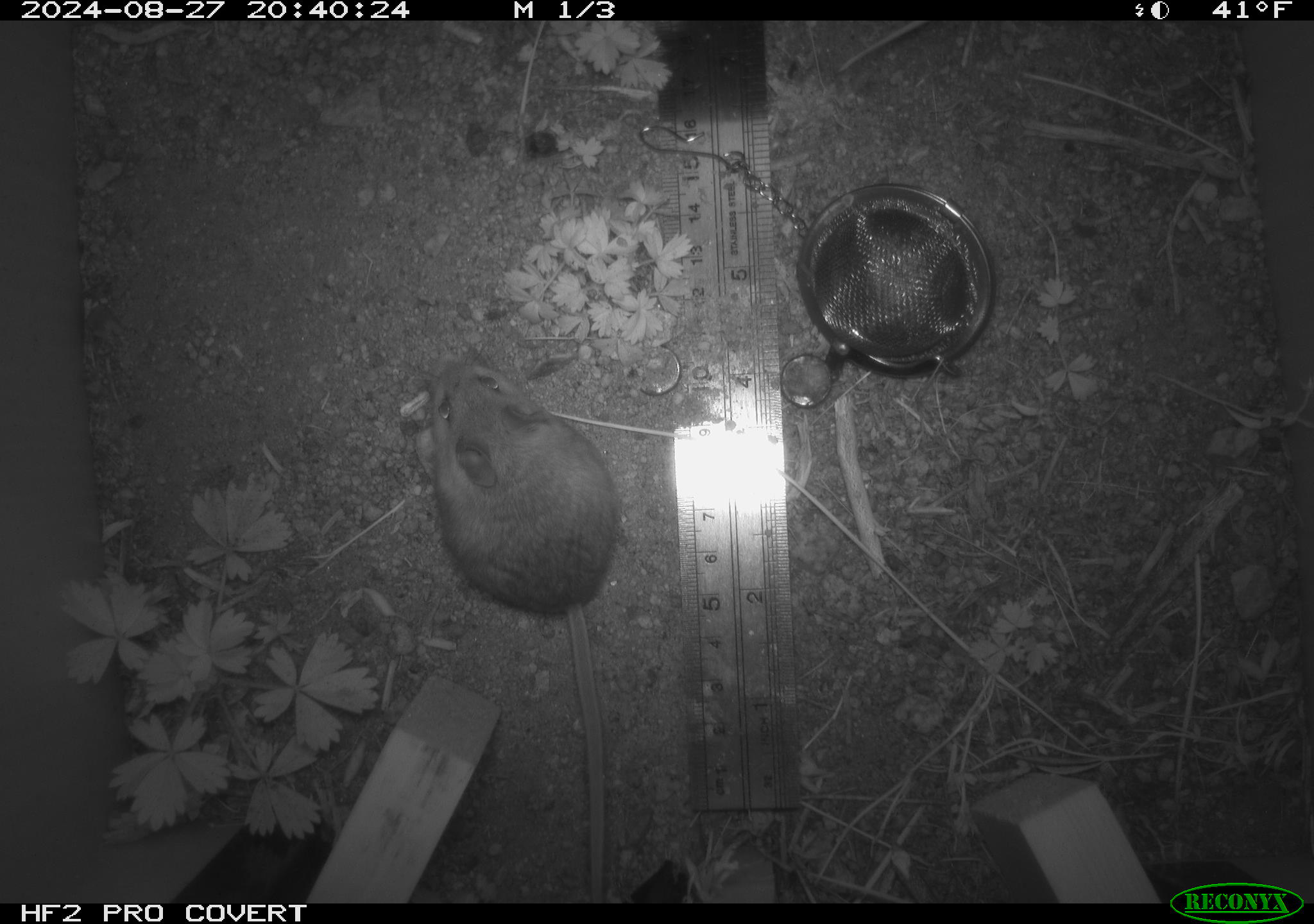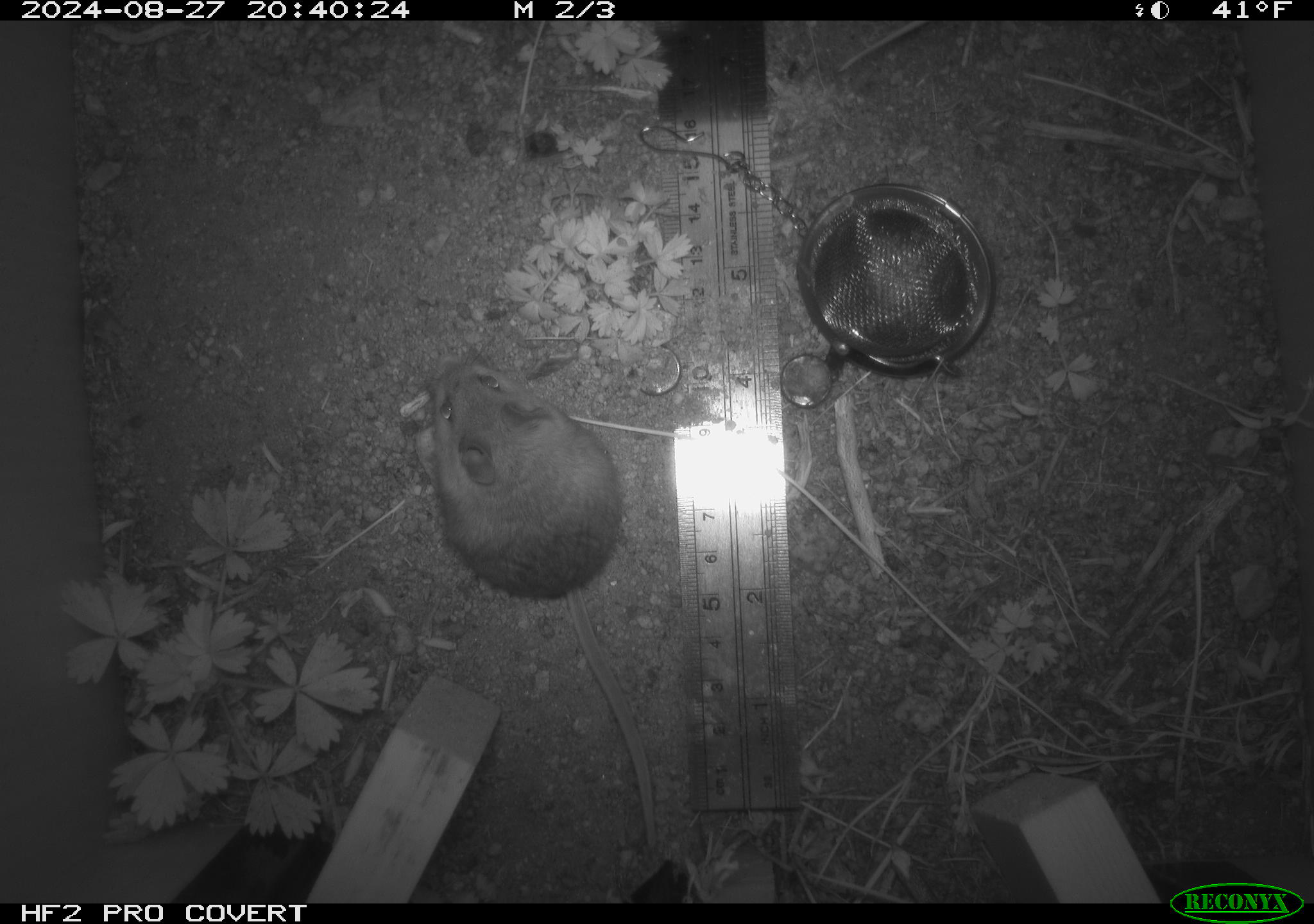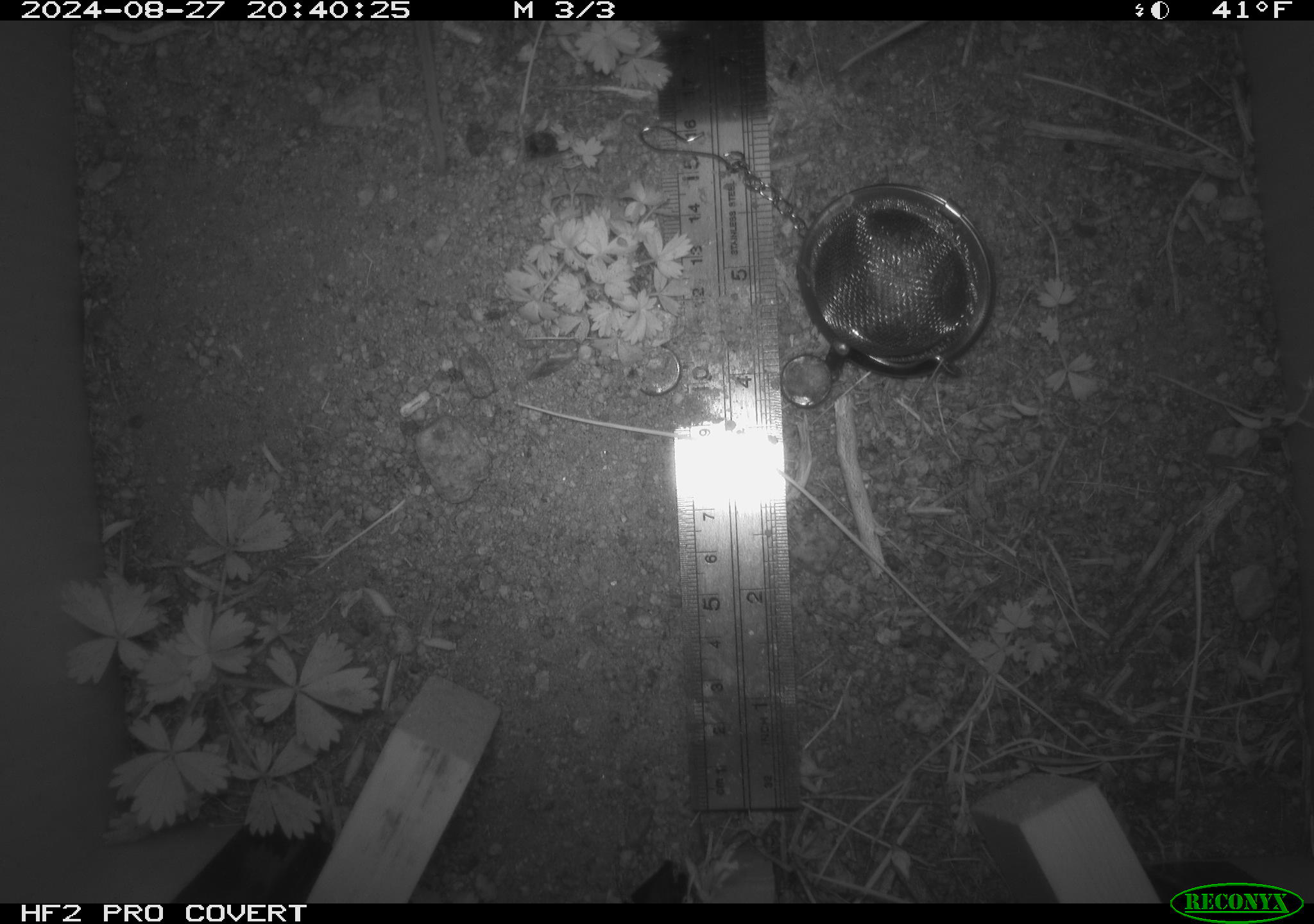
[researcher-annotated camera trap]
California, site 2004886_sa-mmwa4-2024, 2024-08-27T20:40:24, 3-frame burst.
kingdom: Animalia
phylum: Chordata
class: Mammalia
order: Rodentia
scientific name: Rodentia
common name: mouse species